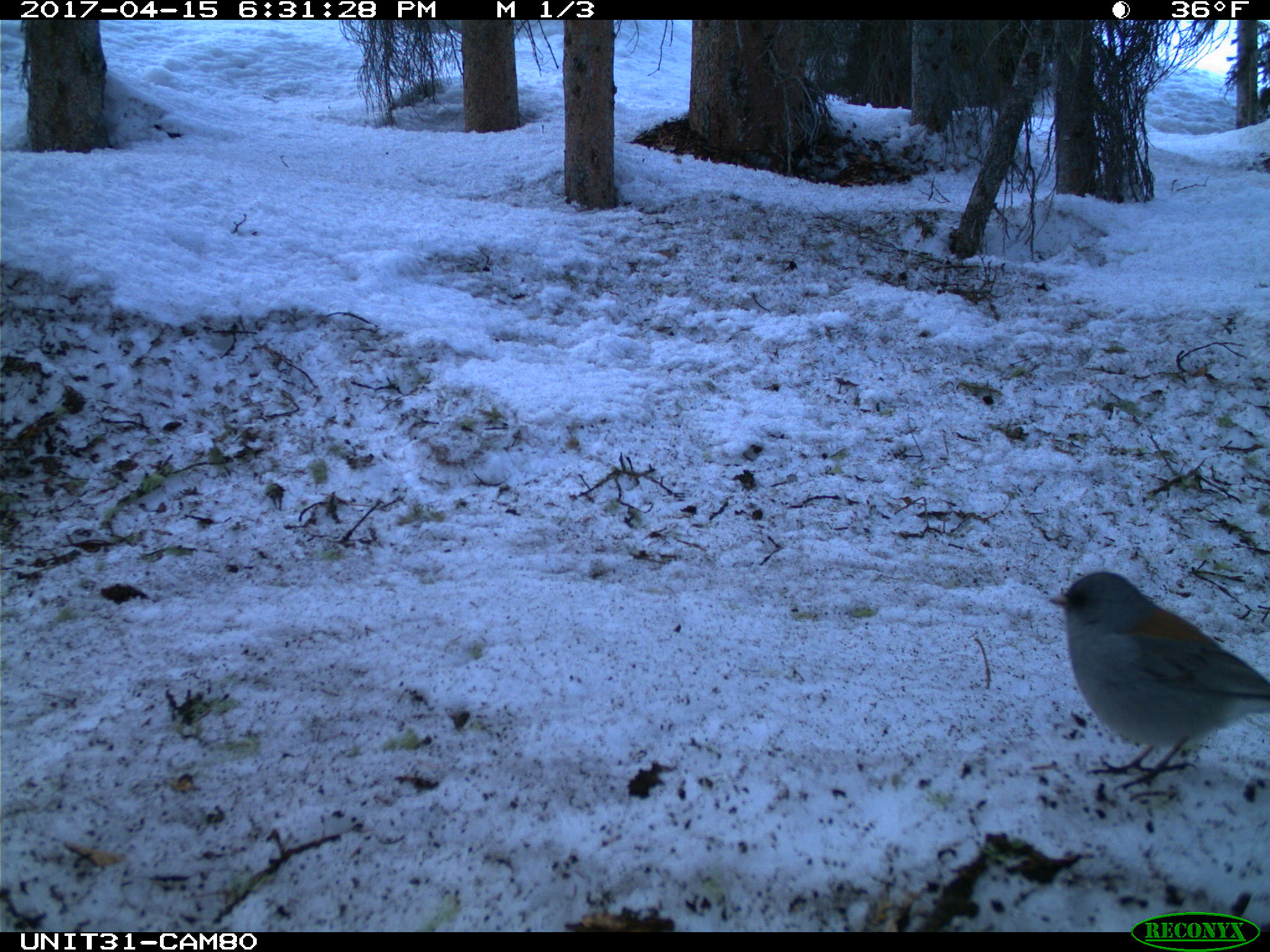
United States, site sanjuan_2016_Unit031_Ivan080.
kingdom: Animalia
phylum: Chordata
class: Aves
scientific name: Aves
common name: birds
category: unidentified bird